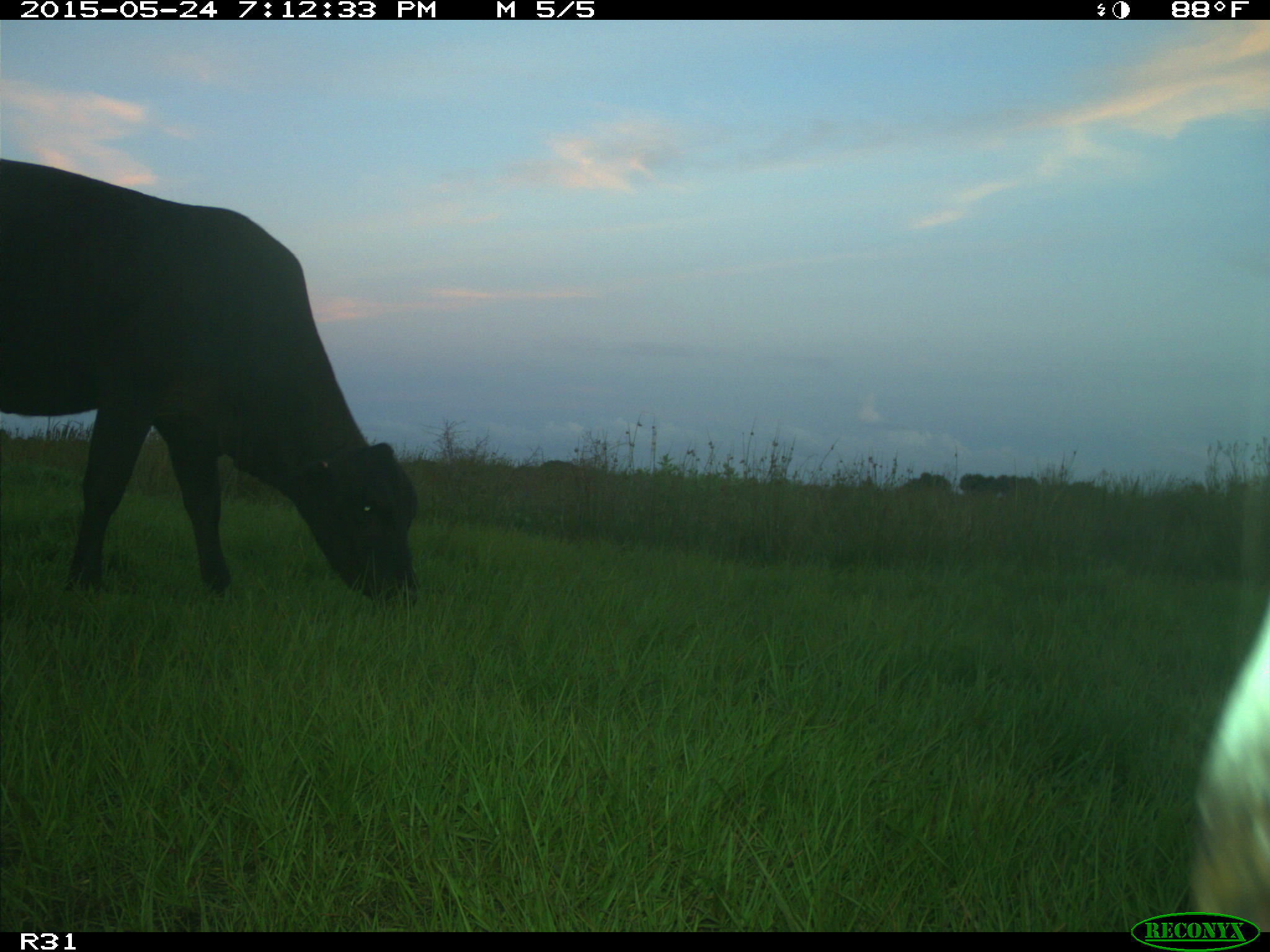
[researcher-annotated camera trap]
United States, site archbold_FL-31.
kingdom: Animalia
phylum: Chordata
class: Mammalia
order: Artiodactyla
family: Bovidae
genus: Bos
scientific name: Bos taurus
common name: domestic cow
Bos taurus (domestic cow).